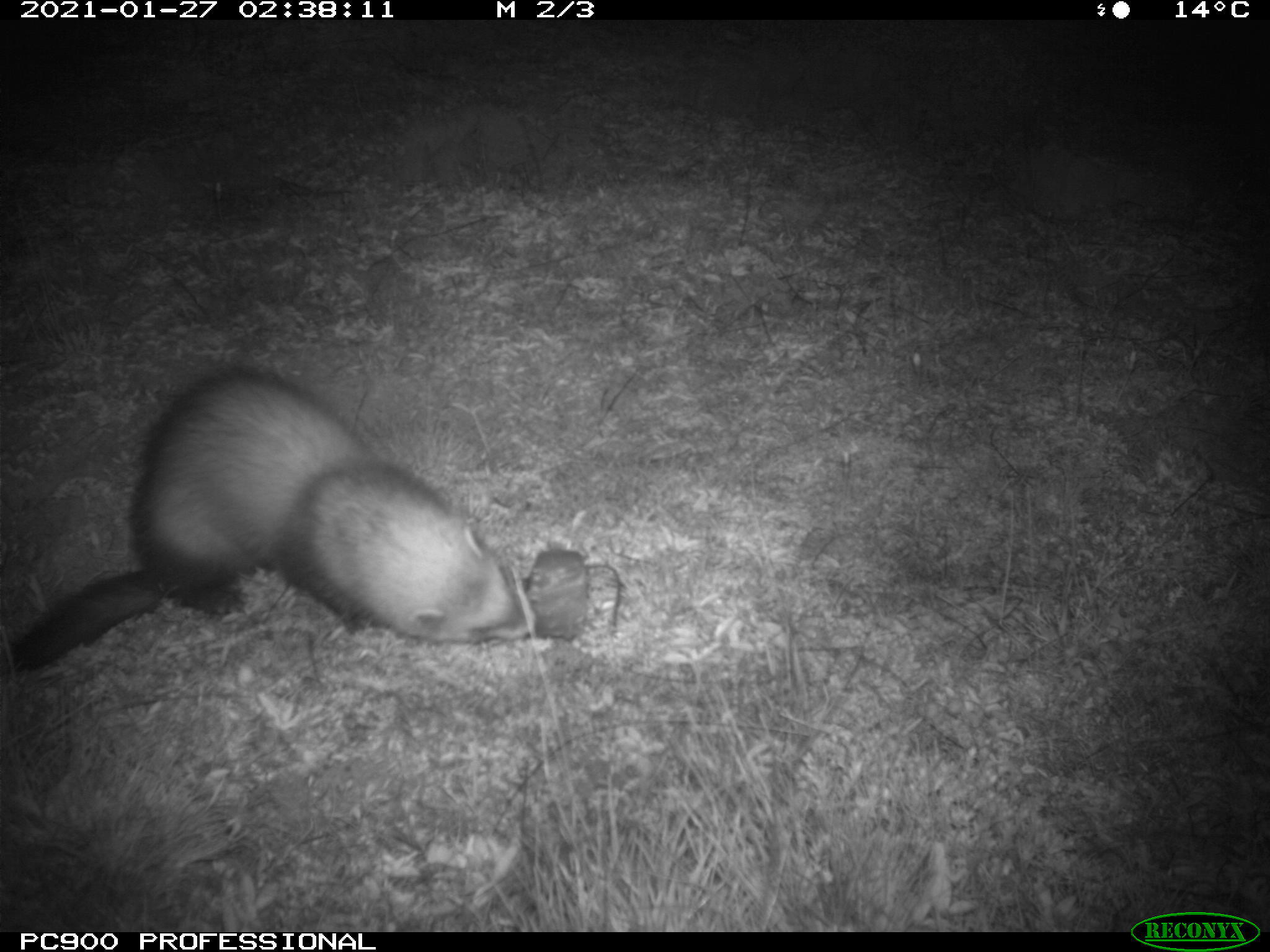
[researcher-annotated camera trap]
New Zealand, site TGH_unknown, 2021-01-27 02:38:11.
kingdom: Animalia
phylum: Chordata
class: Mammalia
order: Carnivora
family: Mustelidae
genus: Mustela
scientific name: Mustela furo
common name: ferret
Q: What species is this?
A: Ferret (Mustela furo).